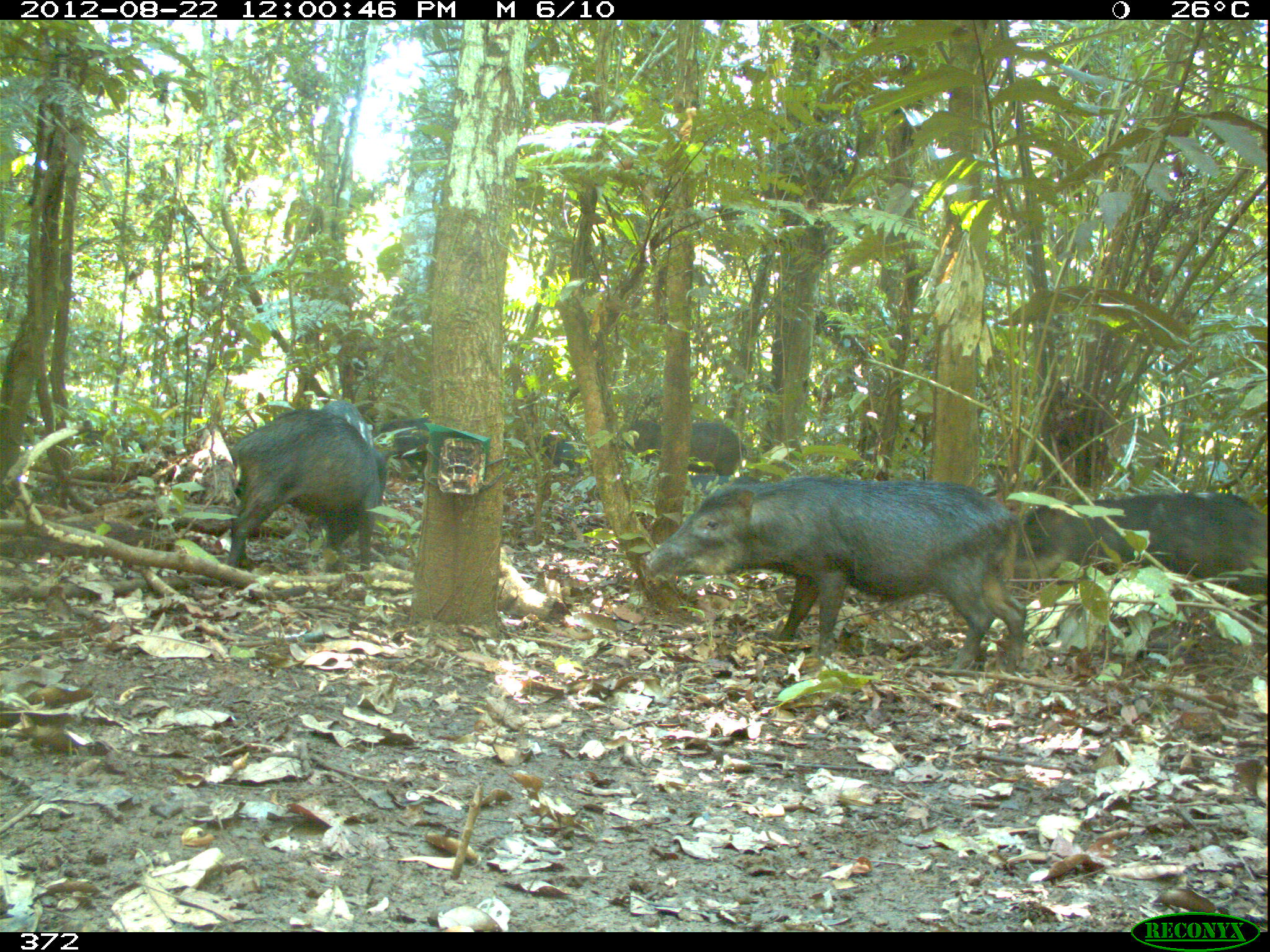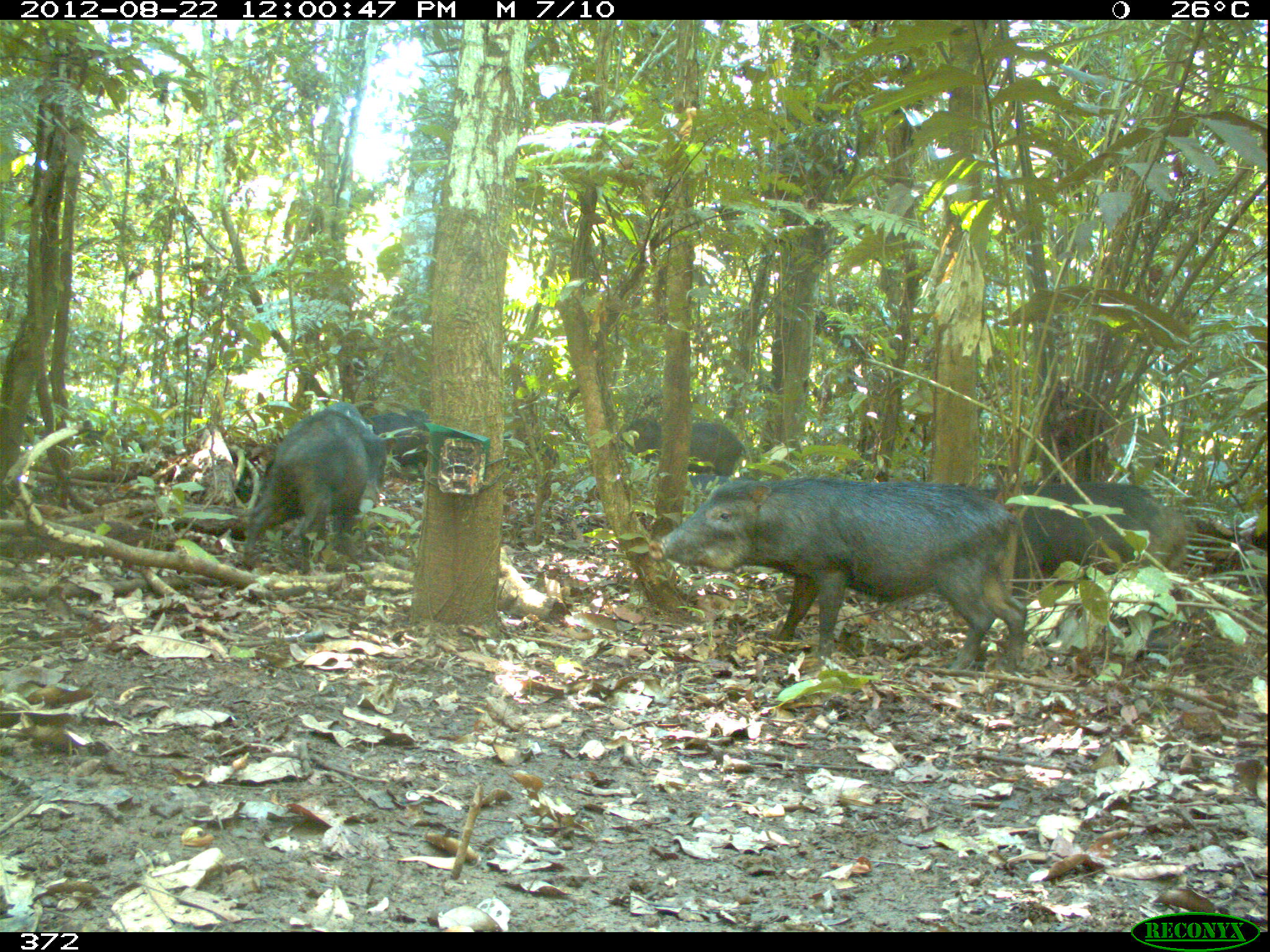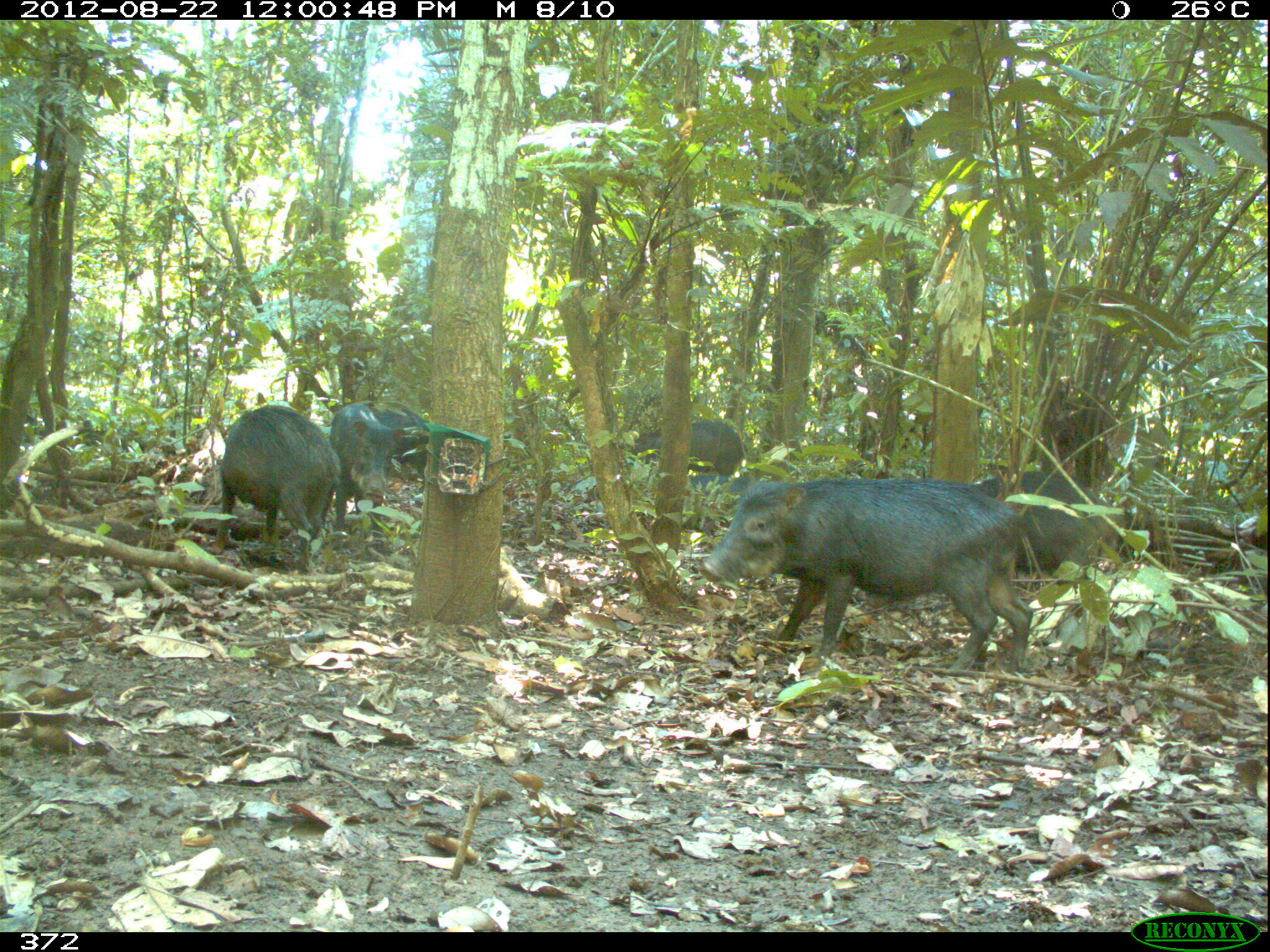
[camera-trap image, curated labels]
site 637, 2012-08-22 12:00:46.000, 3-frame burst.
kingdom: Animalia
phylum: Chordata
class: Mammalia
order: Artiodactyla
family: Tayassuidae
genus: Tayassu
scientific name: Tayassu pecari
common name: white-lipped peccary